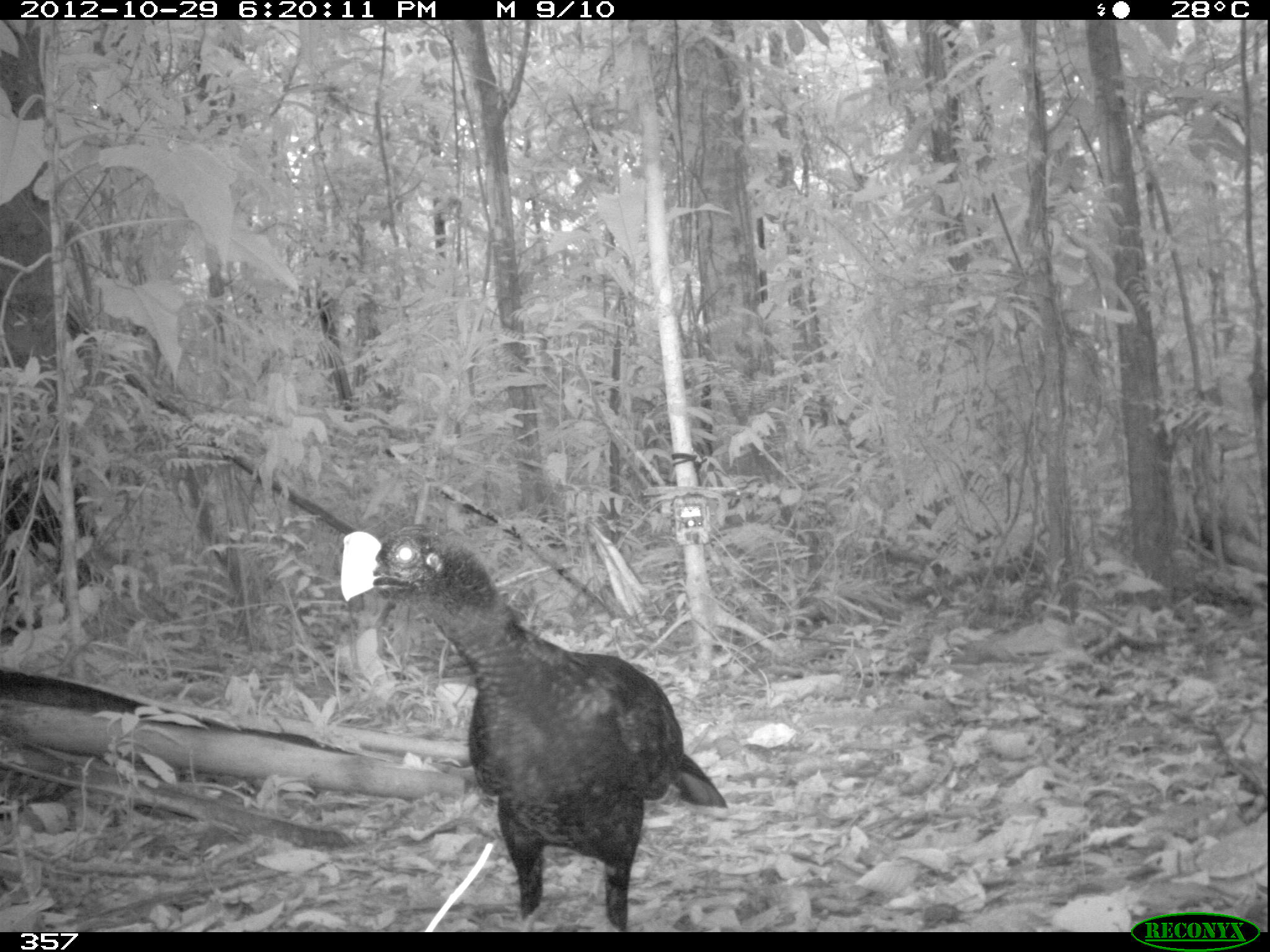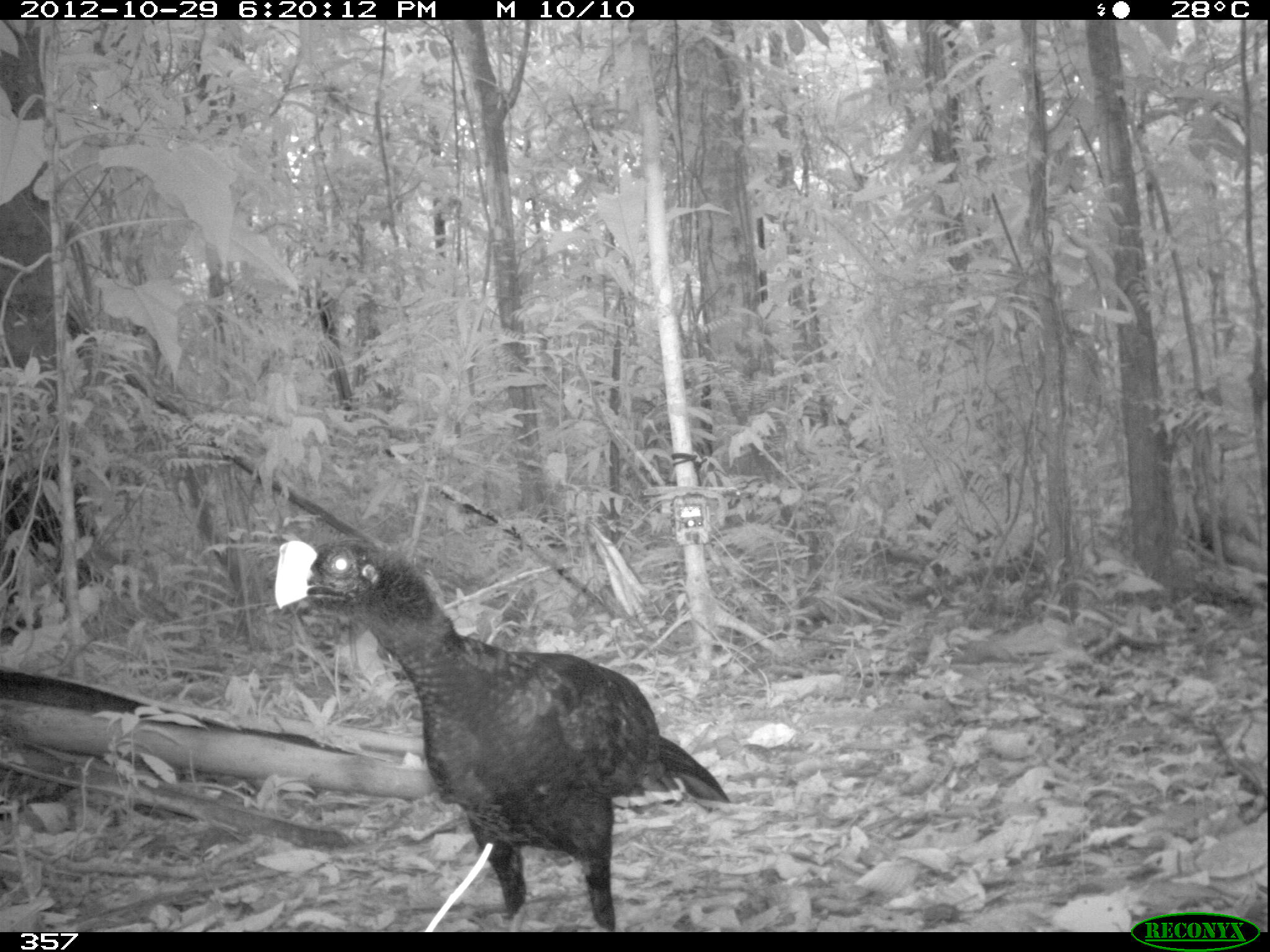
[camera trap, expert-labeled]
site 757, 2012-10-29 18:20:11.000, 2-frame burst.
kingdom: Animalia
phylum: Chordata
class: Aves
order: Galliformes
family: Cracidae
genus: Mitu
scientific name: Mitu tuberosum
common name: razor-billed curassow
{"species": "Mitu tuberosum (razor-billed curassow)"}